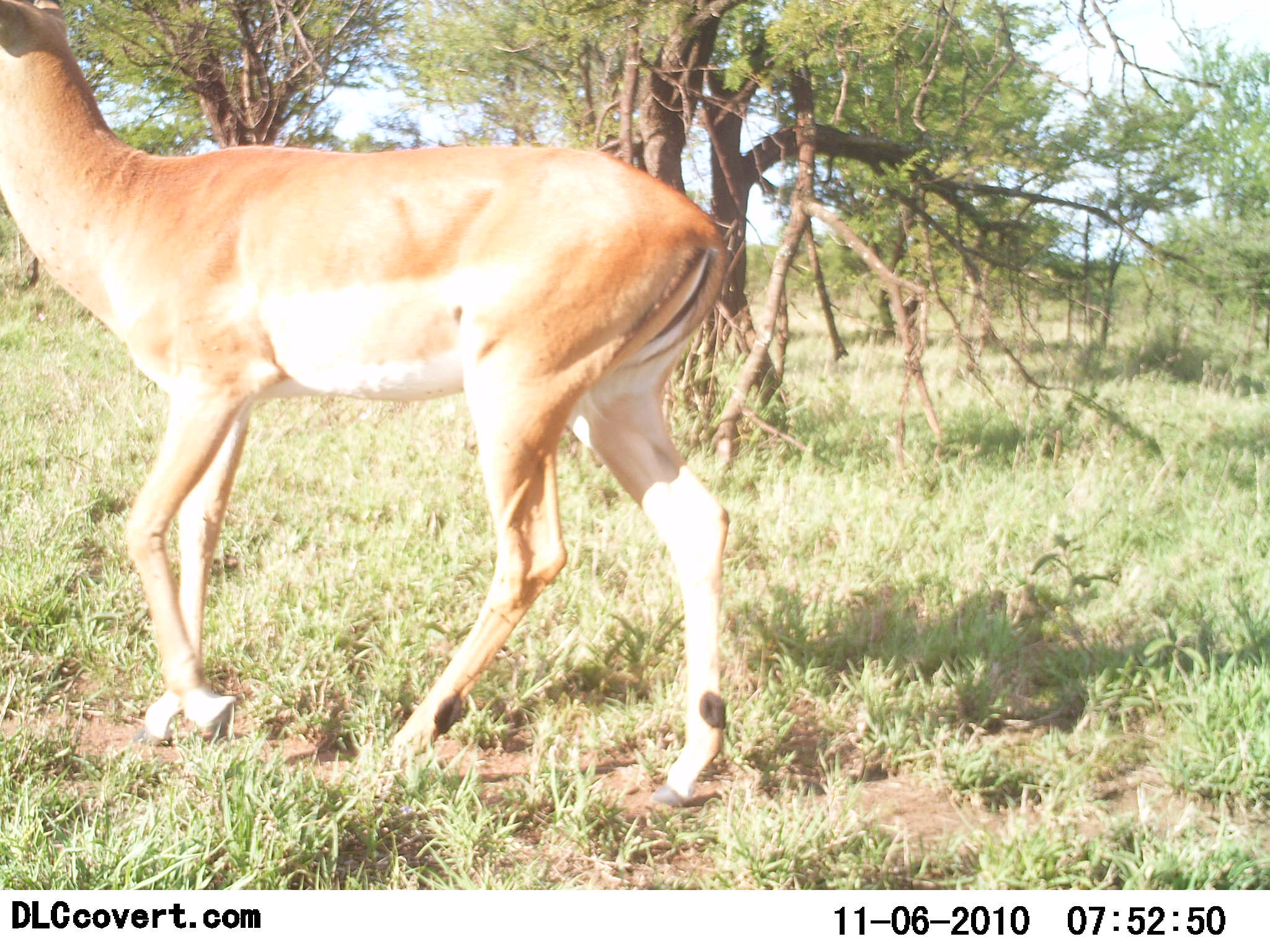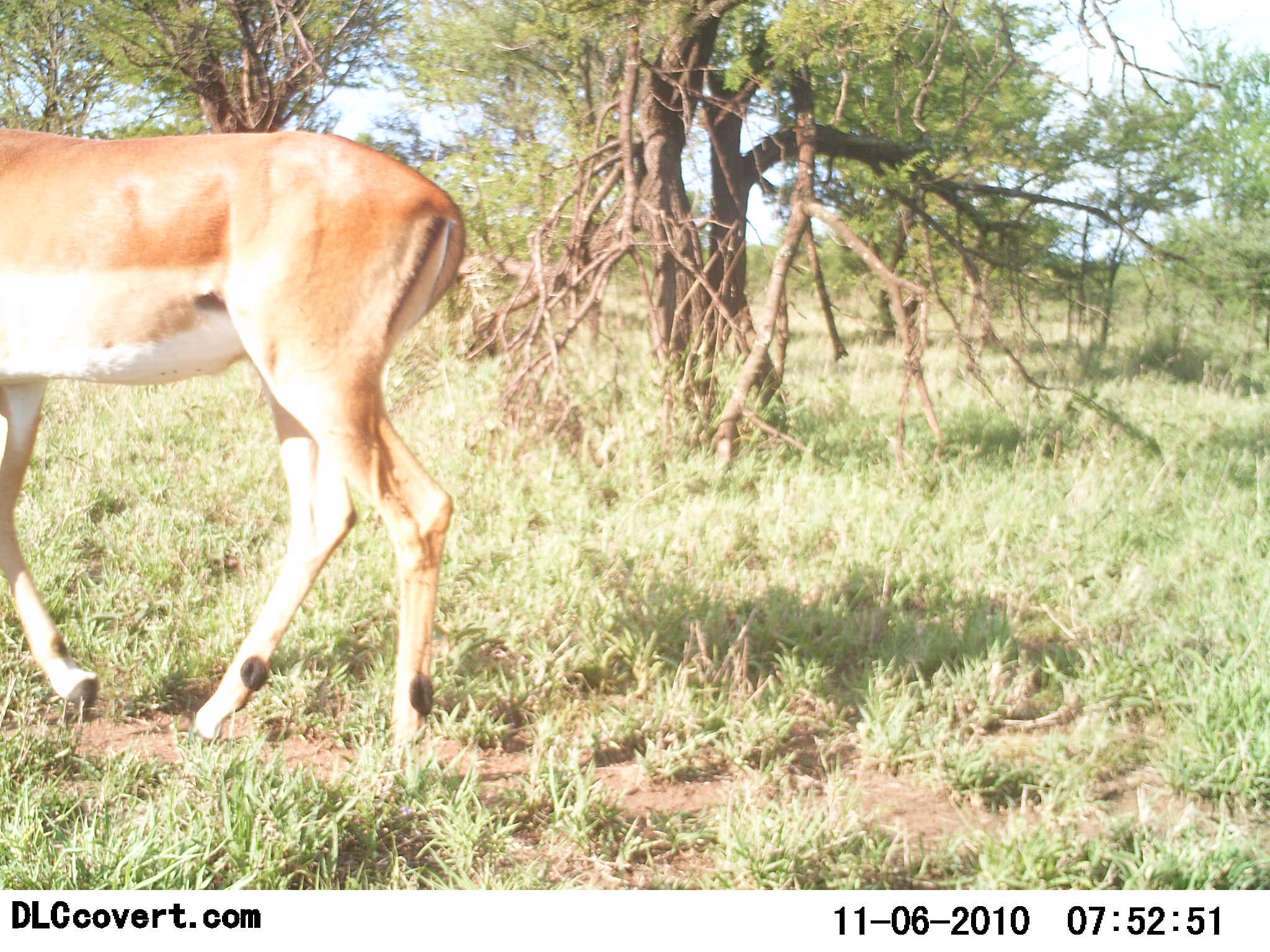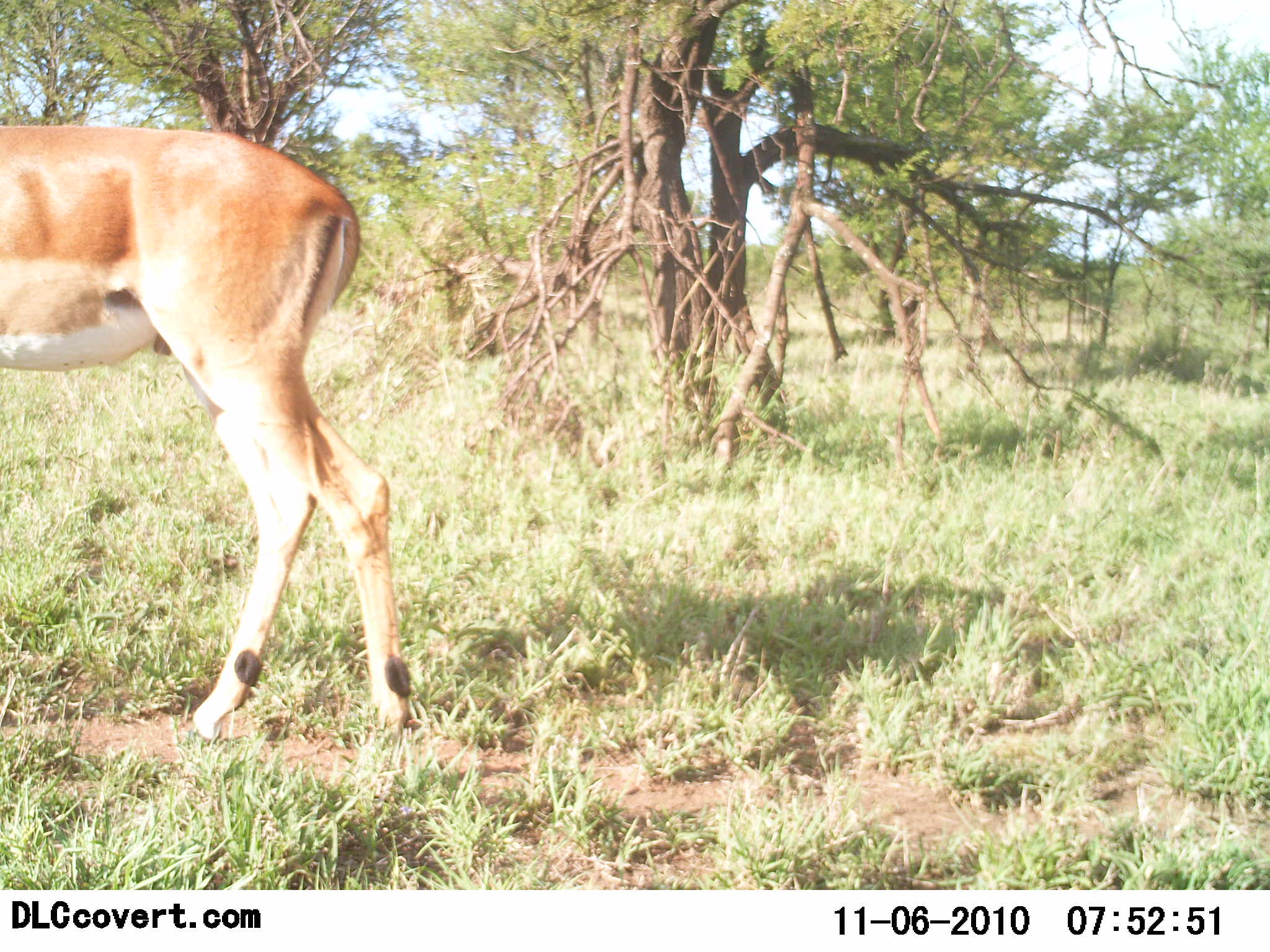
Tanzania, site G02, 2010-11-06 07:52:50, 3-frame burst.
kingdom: Animalia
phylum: Chordata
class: Mammalia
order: Artiodactyla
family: Bovidae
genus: Aepyceros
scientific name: Aepyceros melampus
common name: impala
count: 1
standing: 10%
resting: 0%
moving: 90%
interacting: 0%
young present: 0%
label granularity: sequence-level